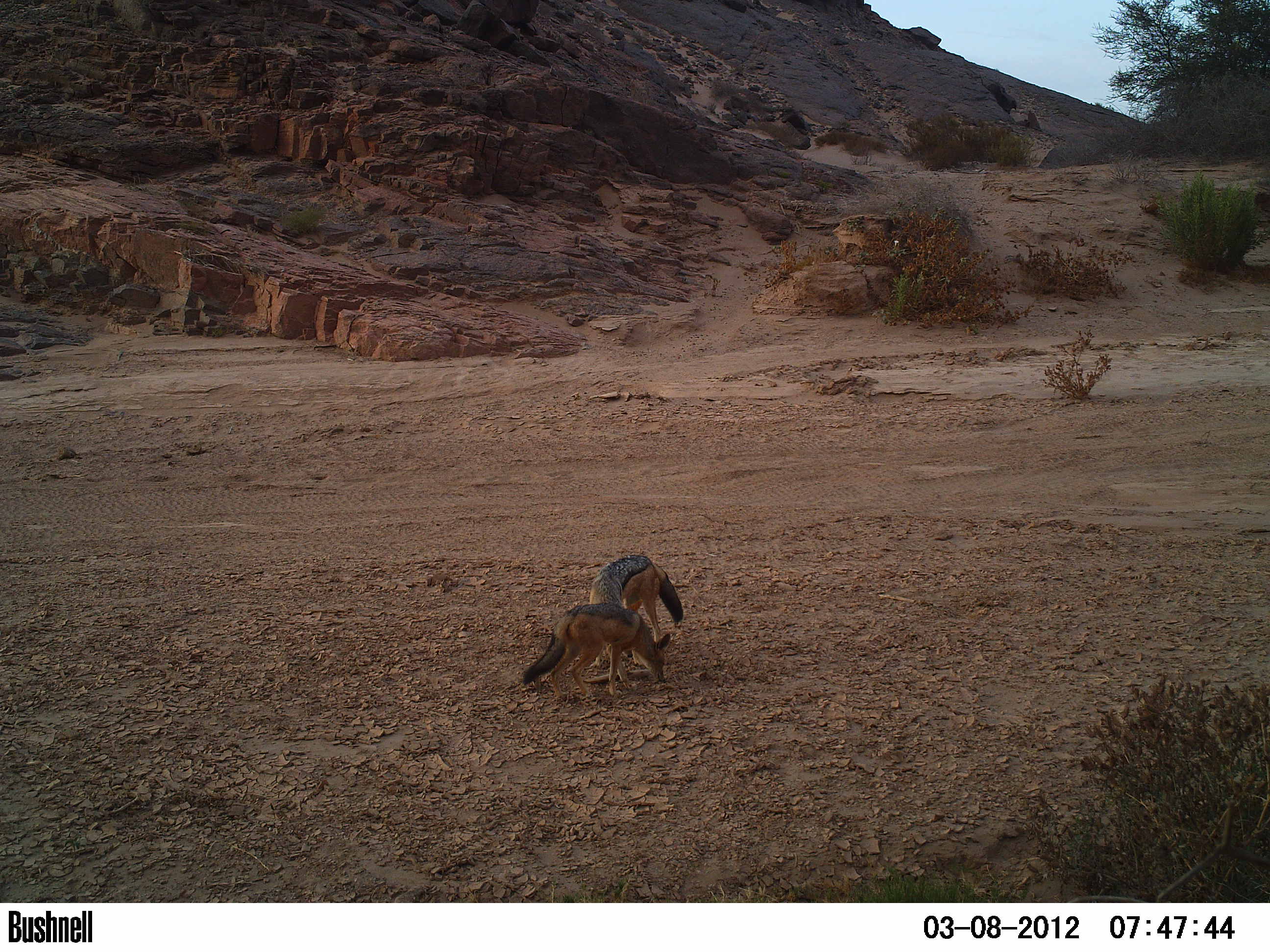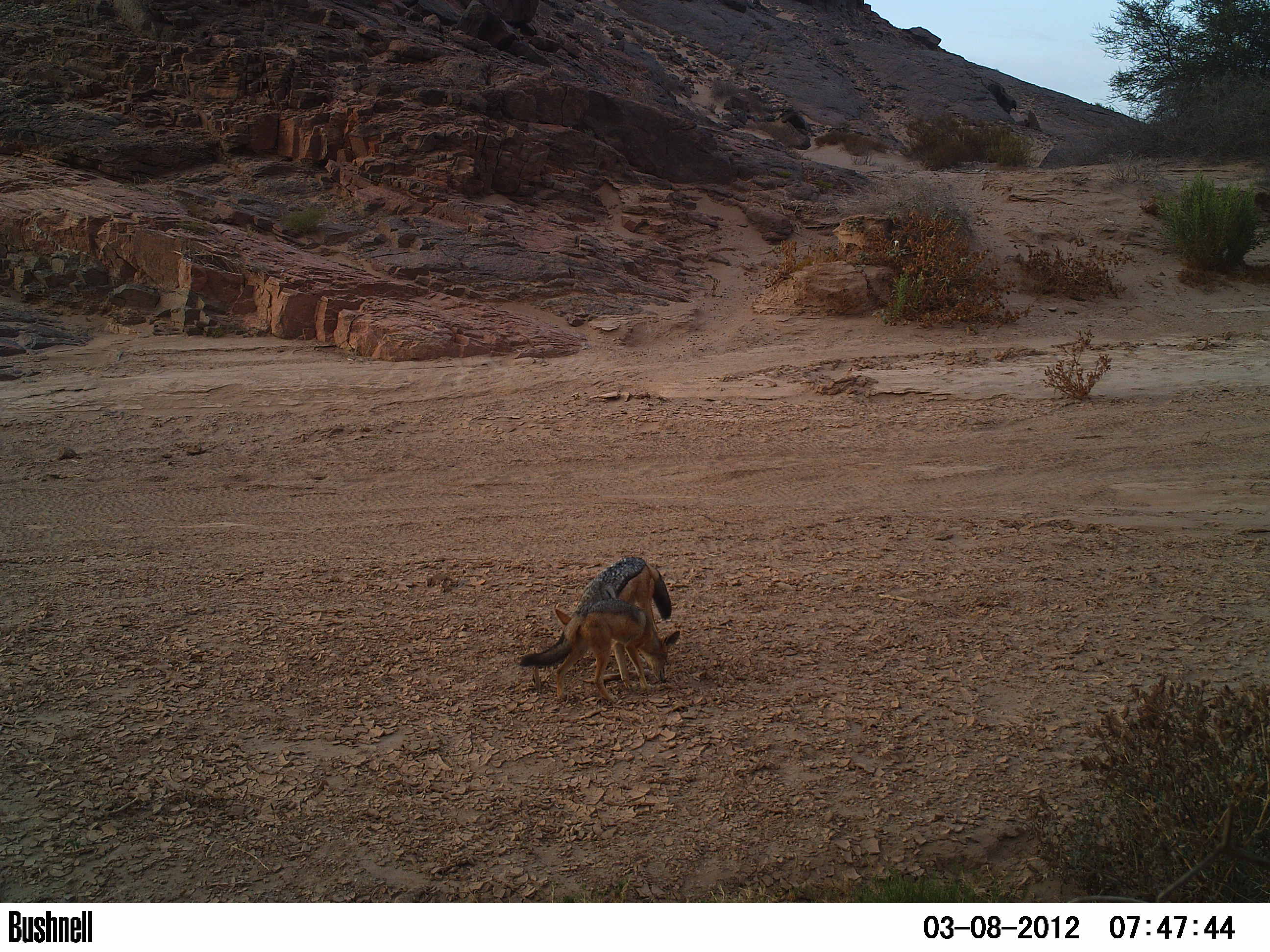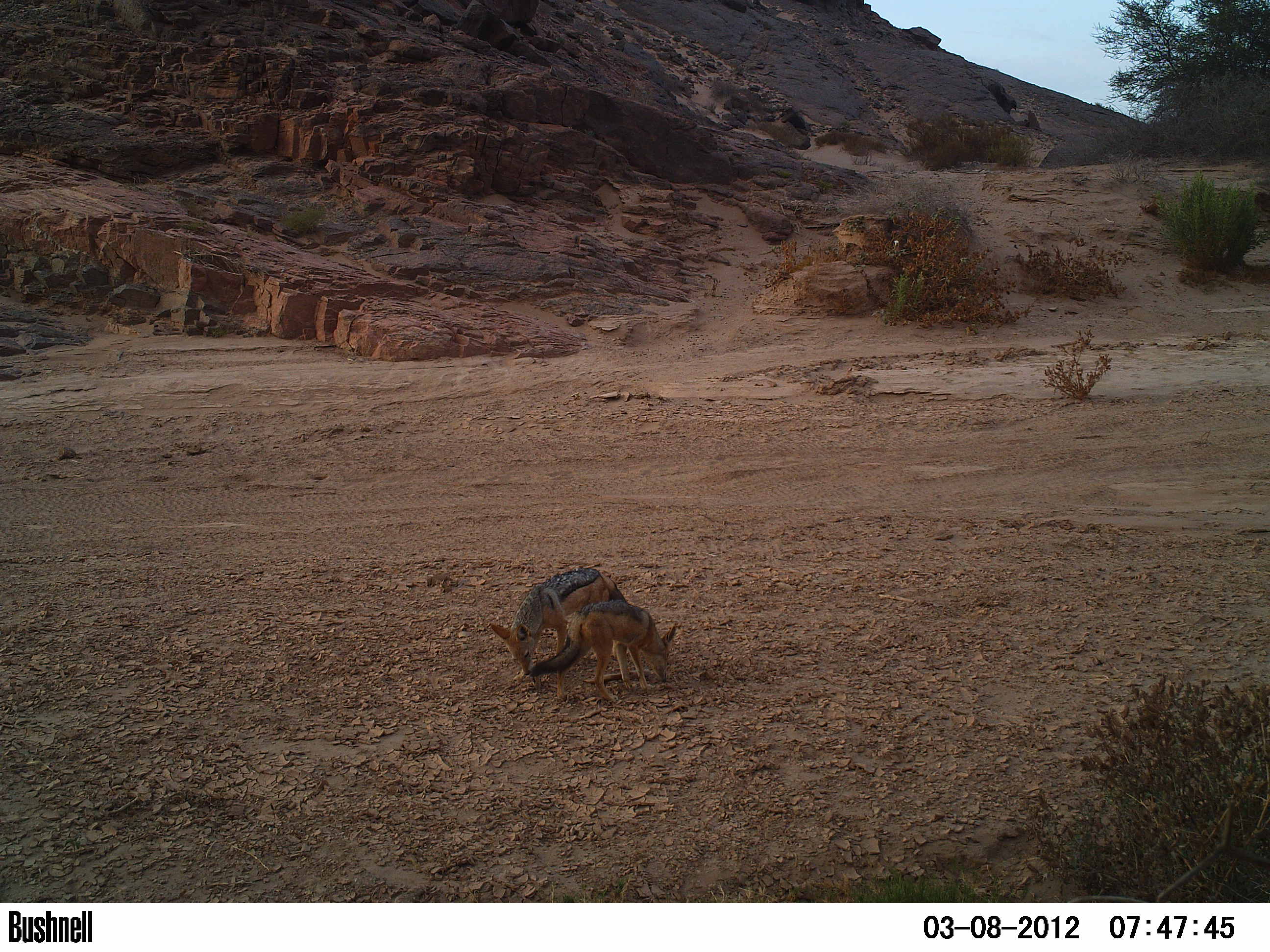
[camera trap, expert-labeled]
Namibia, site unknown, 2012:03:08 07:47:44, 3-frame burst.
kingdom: Animalia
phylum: Chordata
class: Mammalia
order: Carnivora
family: Canidae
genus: Lupulella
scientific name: Lupulella mesomelas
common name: black-backed jackal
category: canis mesomelas